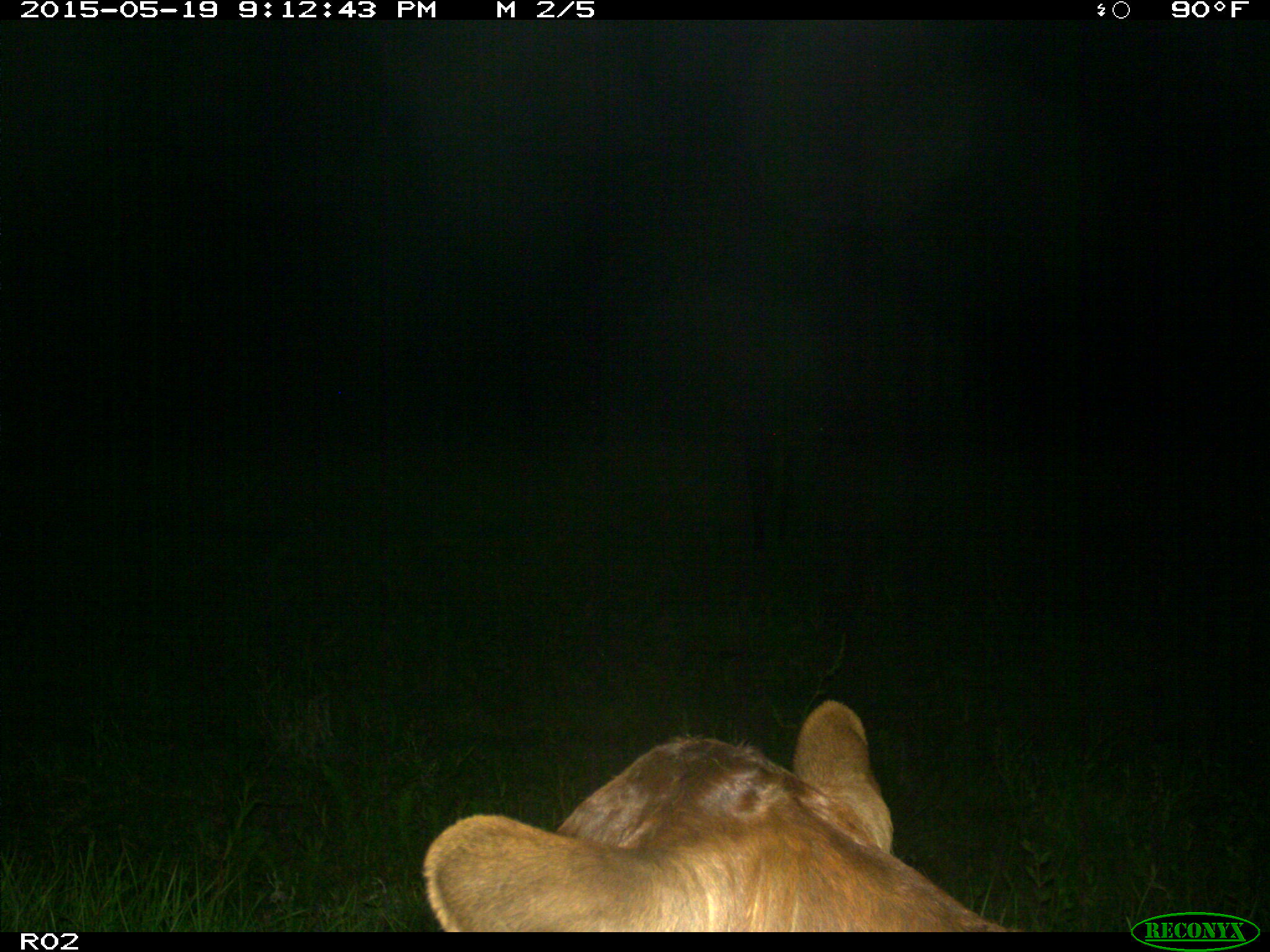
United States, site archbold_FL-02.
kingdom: Animalia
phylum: Chordata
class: Mammalia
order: Artiodactyla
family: Bovidae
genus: Bos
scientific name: Bos taurus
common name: domestic cow